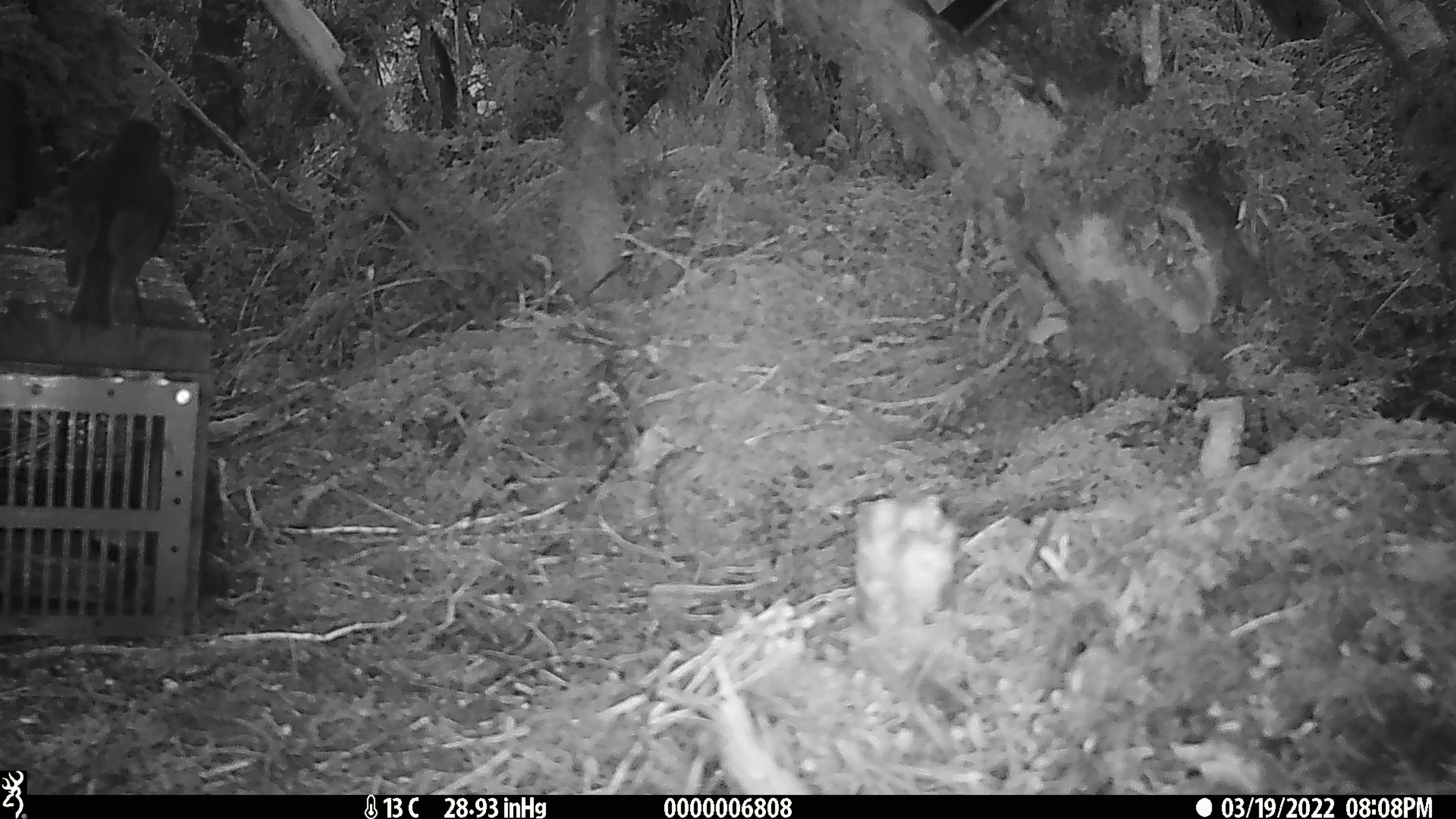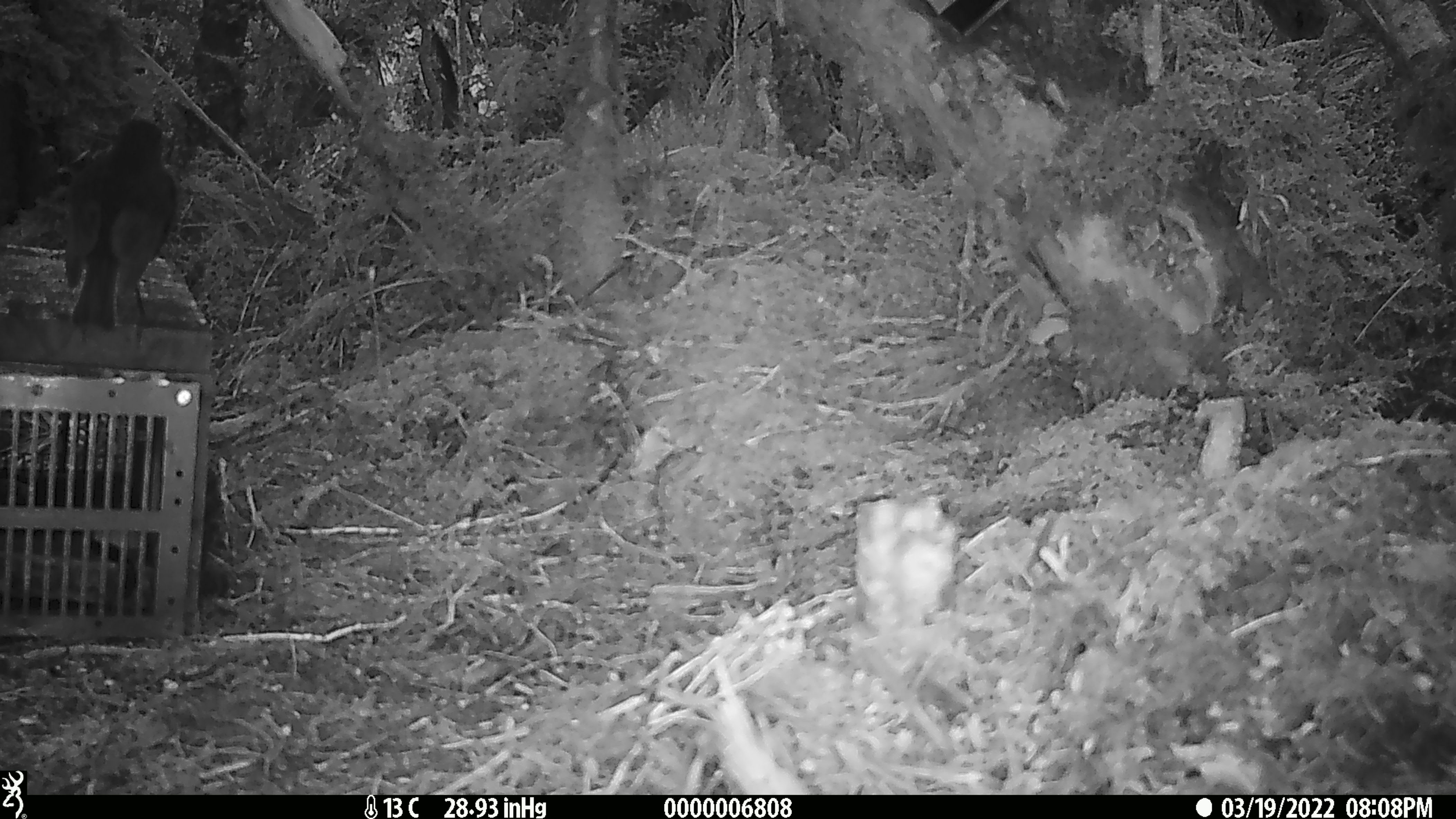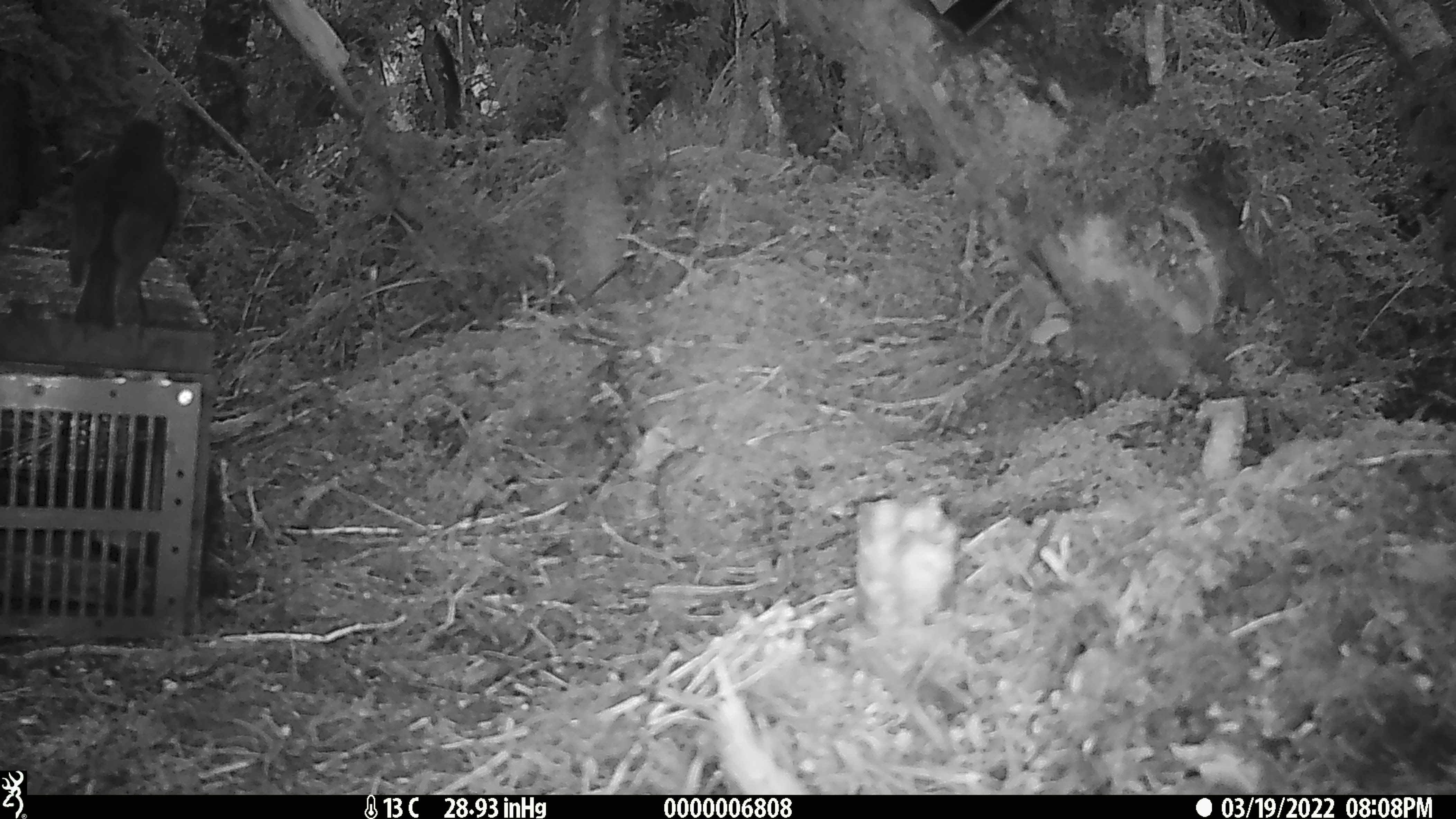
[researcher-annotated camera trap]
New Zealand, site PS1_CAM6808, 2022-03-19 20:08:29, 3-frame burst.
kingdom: Animalia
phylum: Chordata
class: Aves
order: Passeriformes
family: Petroicidae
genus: Petroica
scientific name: Petroica australis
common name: new zealand robin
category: robin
Robin (new zealand robin) (Petroica australis).